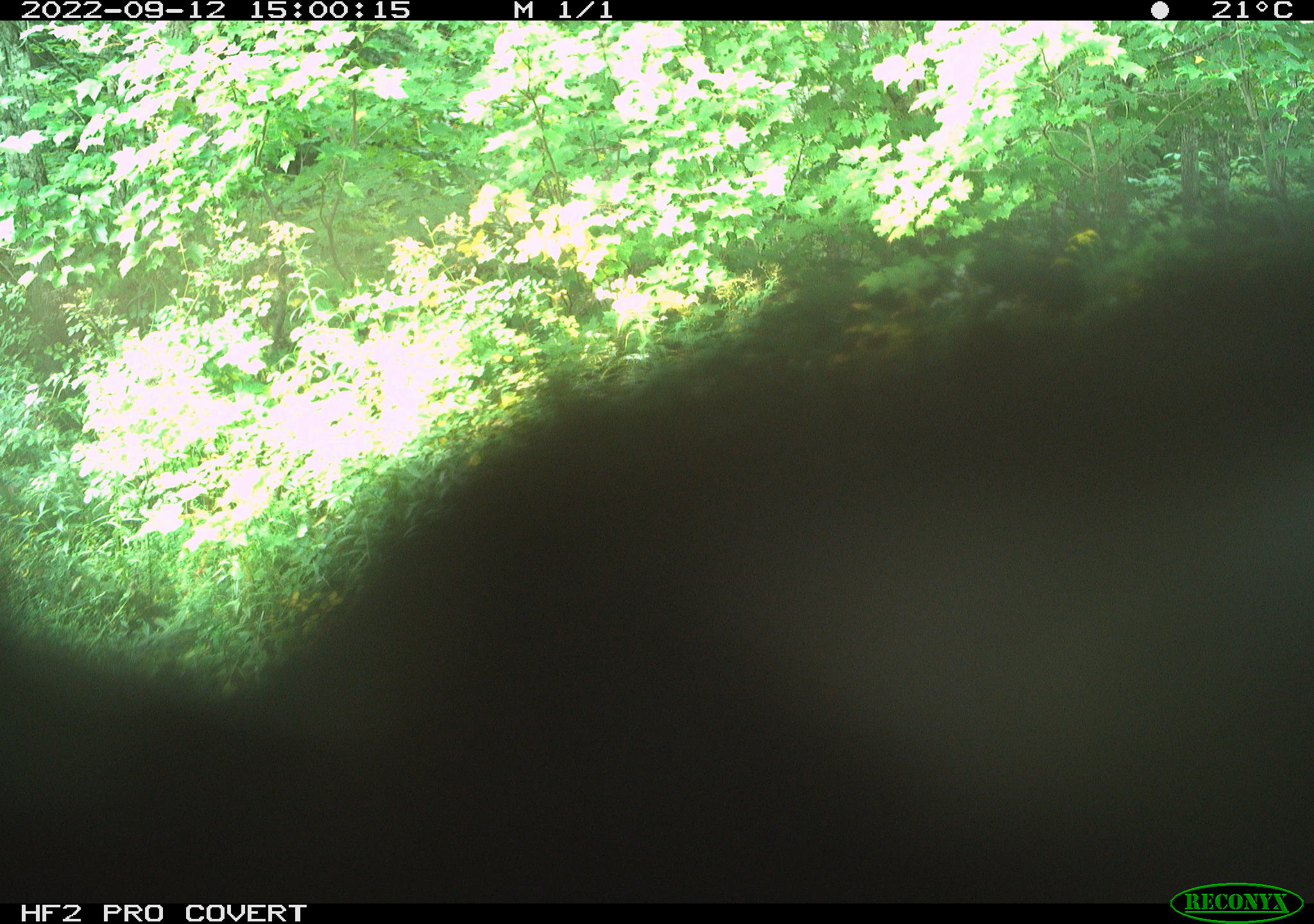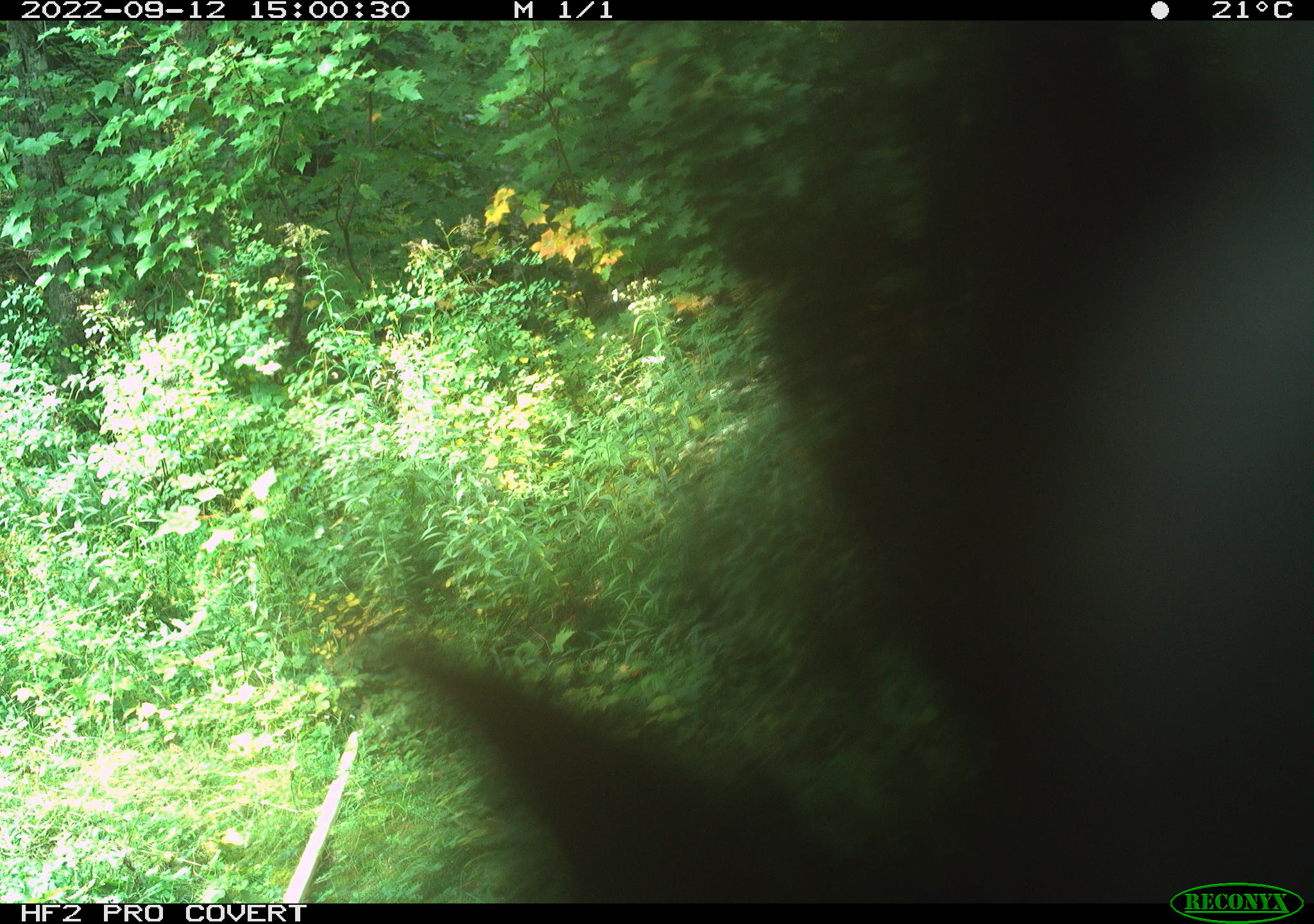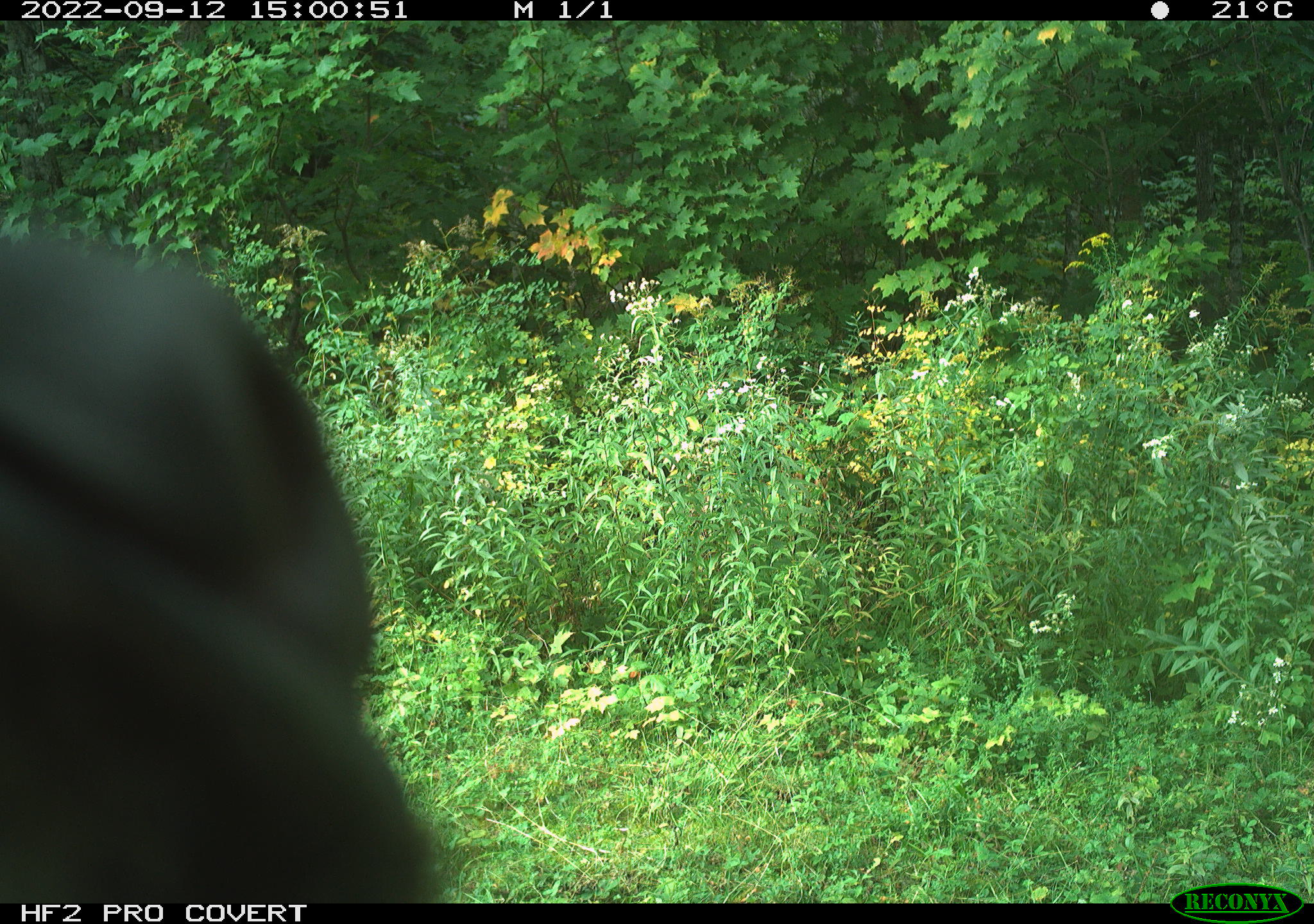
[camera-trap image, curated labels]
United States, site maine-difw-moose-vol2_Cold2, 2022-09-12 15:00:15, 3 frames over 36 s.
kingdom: Animalia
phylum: Chordata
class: Mammalia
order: Carnivora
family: Ursidae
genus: Ursus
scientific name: Ursus americanus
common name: black bear